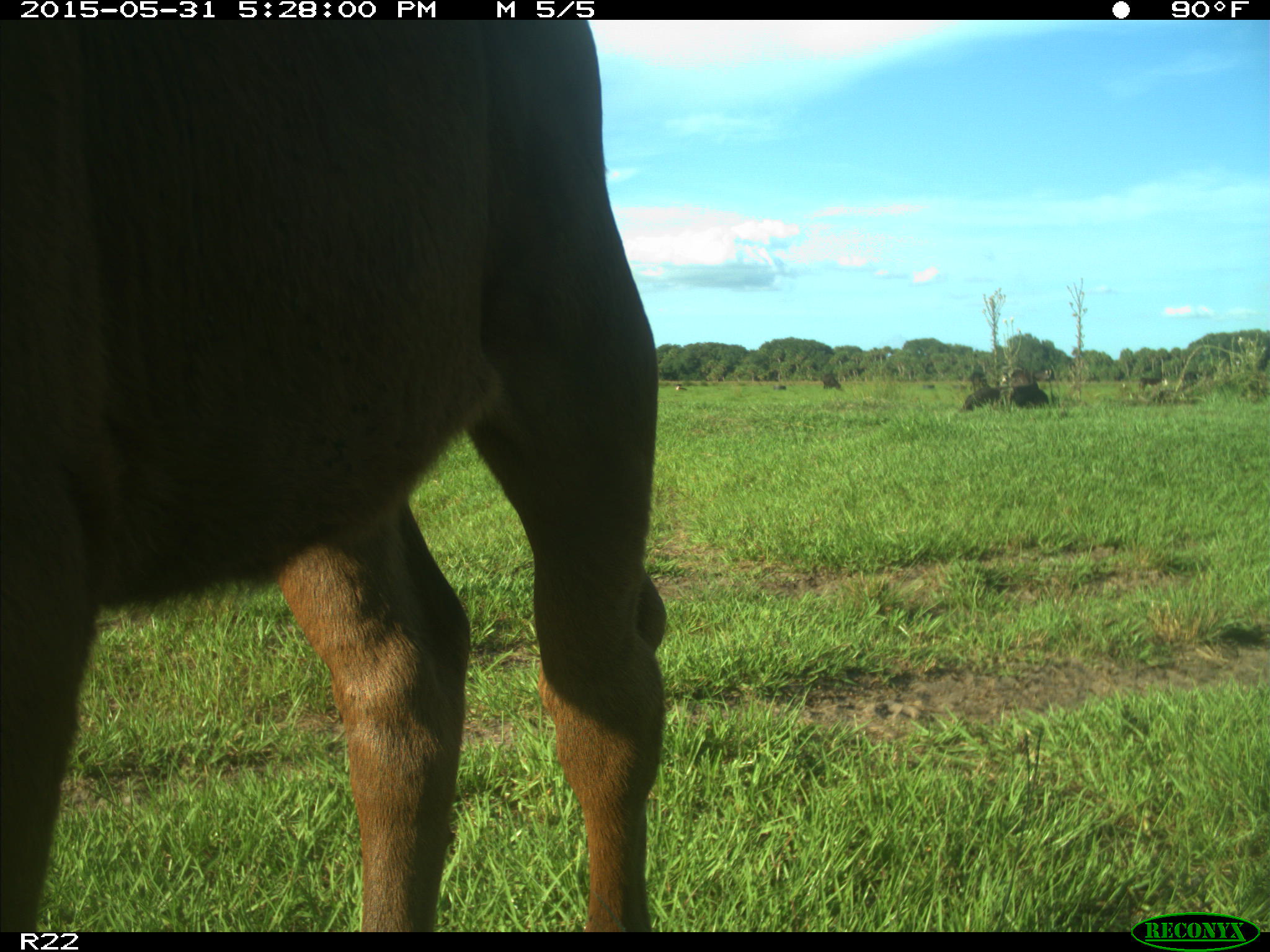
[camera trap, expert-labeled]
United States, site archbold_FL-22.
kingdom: Animalia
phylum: Chordata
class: Mammalia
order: Artiodactyla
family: Bovidae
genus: Bos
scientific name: Bos taurus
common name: domestic cow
Bos taurus (domestic cow).